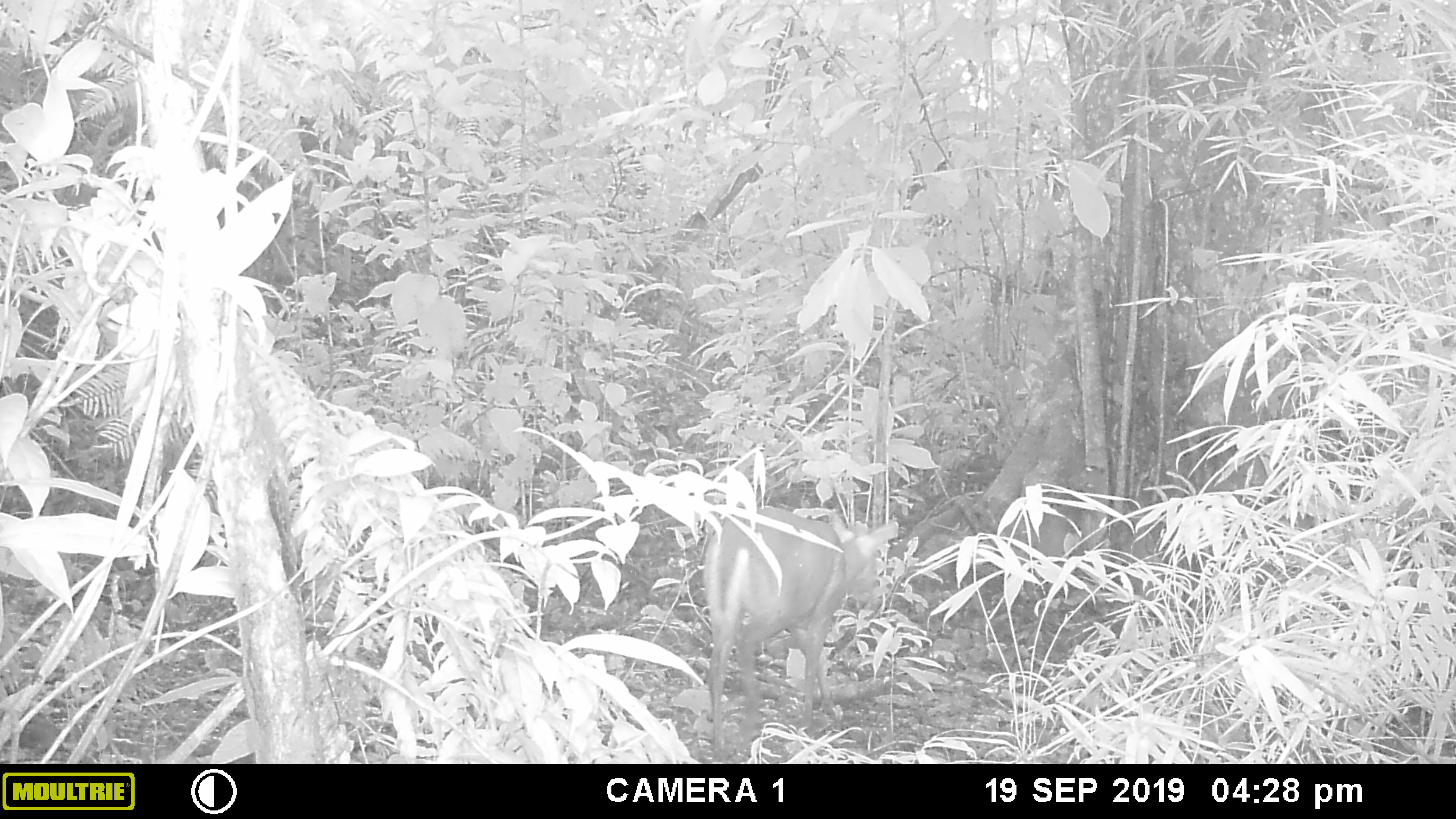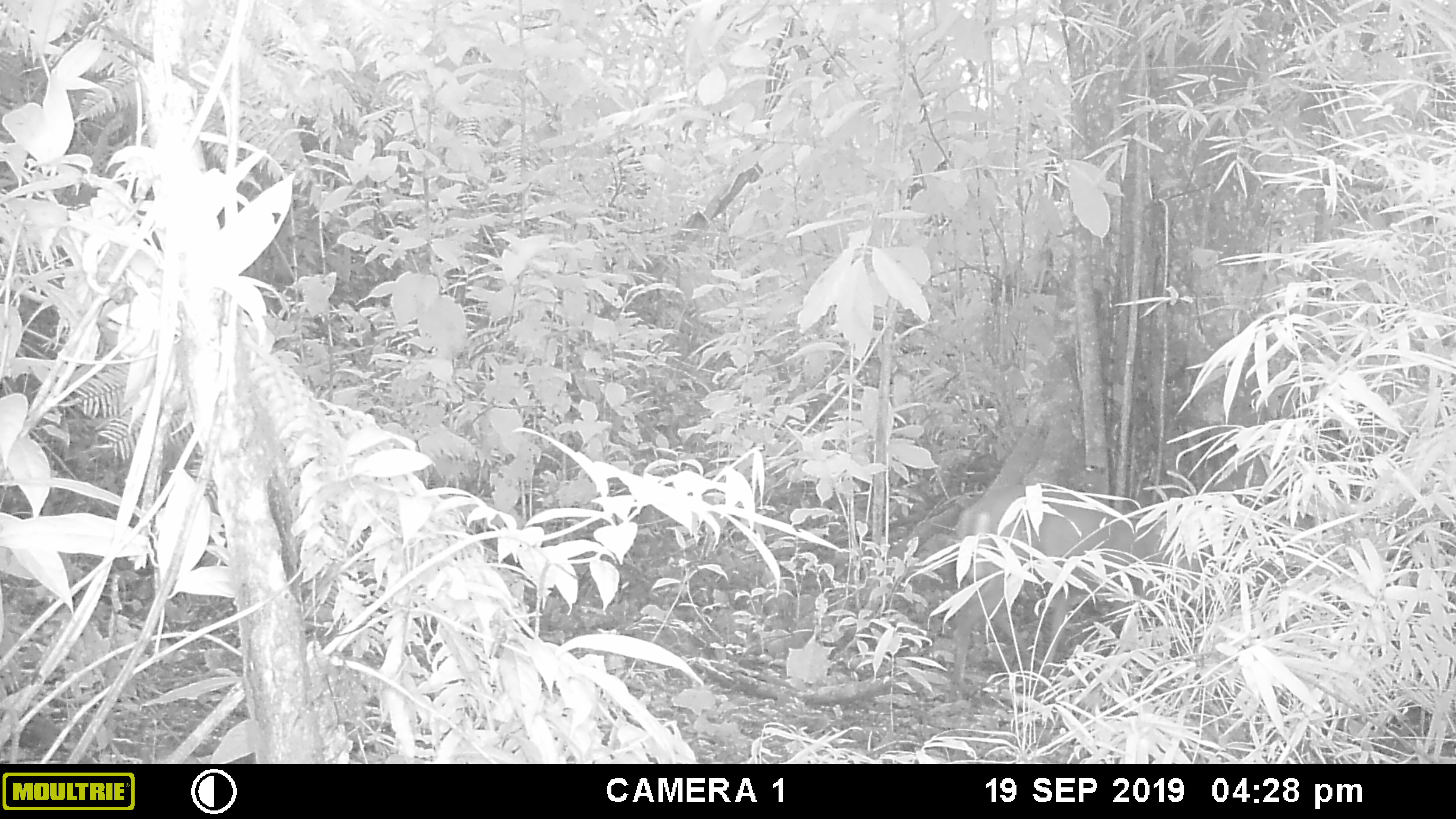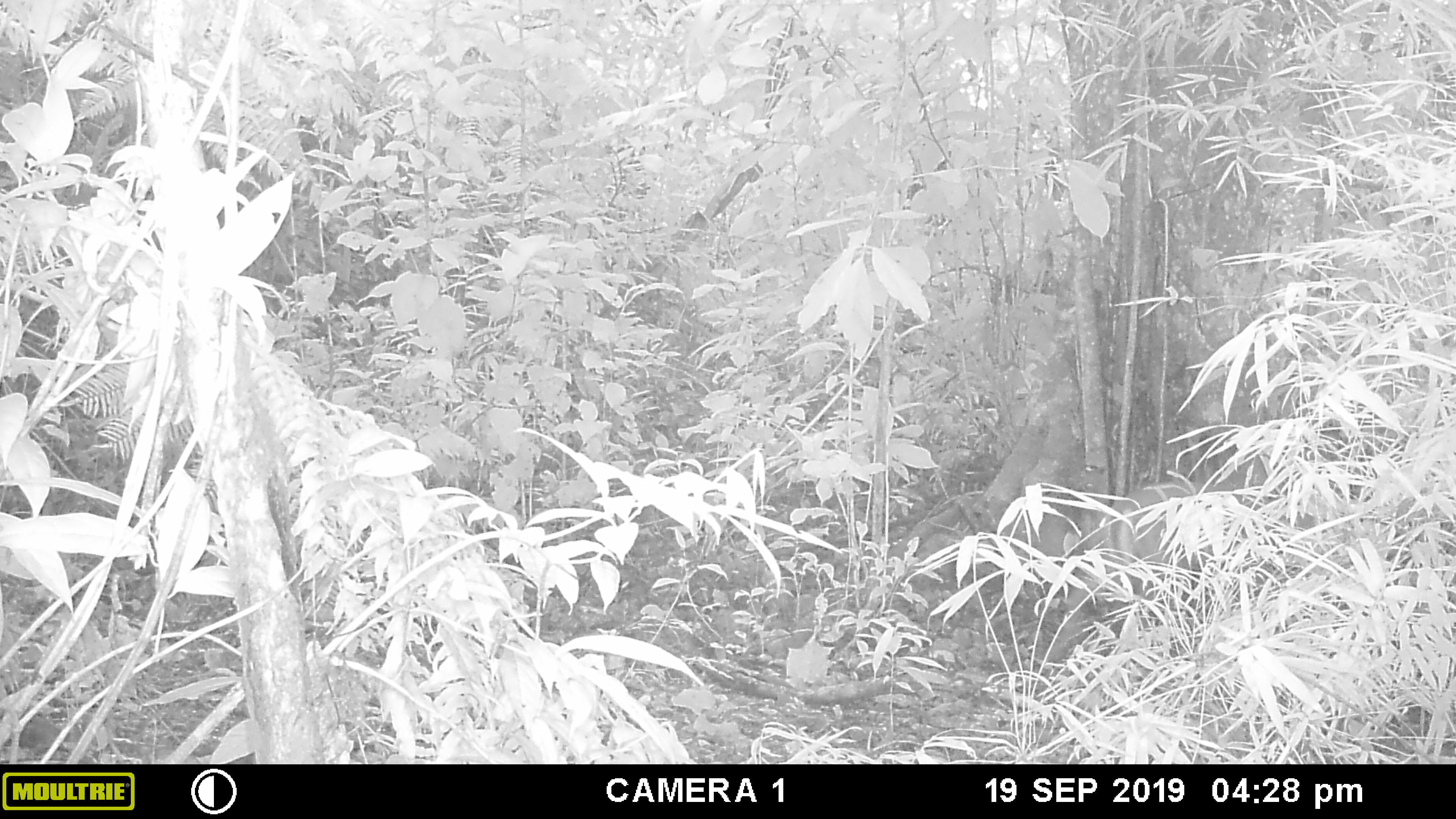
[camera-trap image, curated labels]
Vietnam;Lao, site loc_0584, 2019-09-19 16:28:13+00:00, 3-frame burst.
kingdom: Animalia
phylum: Chordata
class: Mammalia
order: Artiodactyla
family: Cervidae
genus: Muntiacus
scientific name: Muntiacus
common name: muntjacs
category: unidentified muntjac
Unidentified muntjac (muntjacs) (Muntiacus). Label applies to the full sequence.